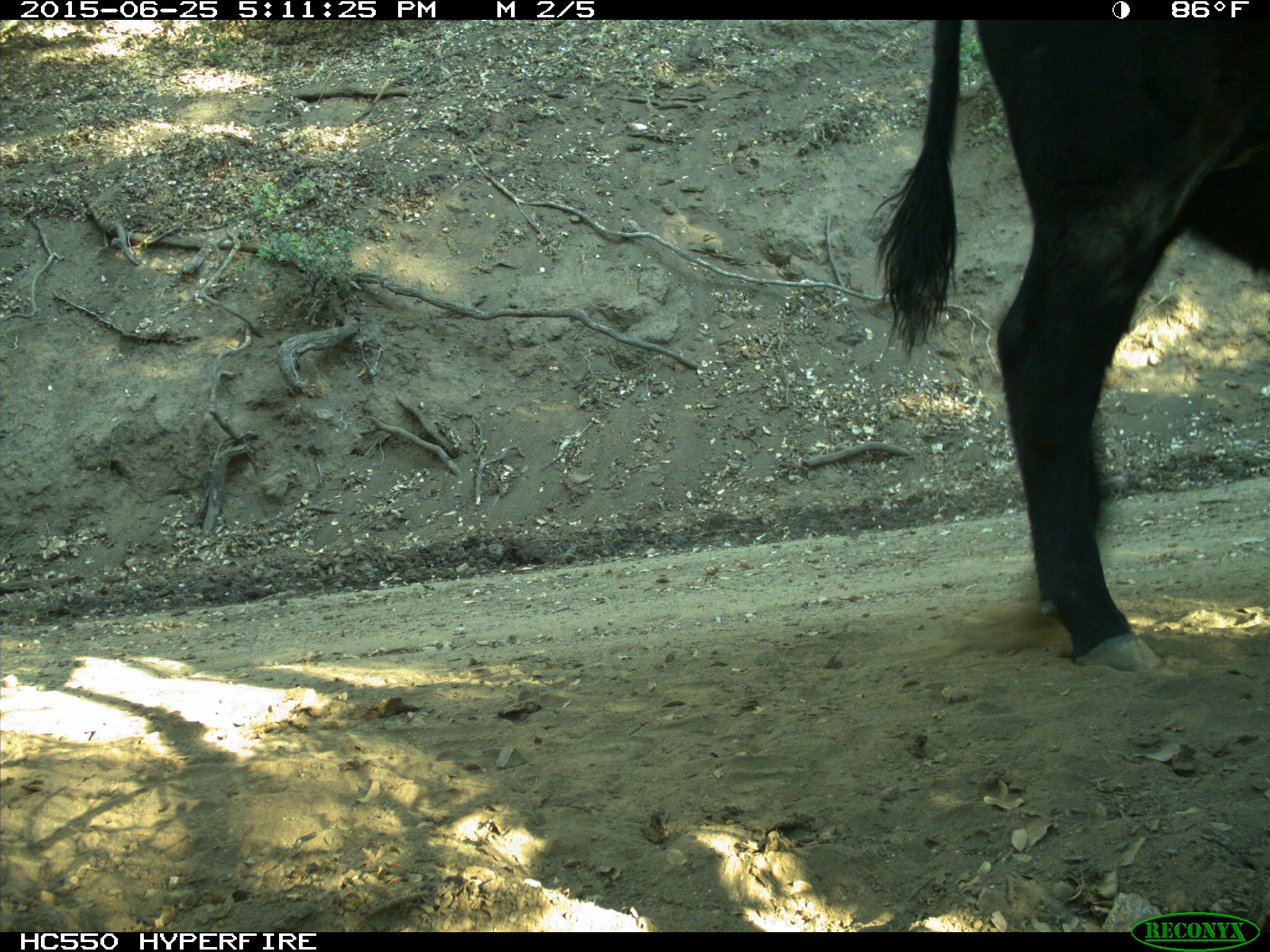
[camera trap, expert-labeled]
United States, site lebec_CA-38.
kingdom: Animalia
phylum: Chordata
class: Mammalia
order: Artiodactyla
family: Bovidae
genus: Bos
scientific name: Bos taurus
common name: domestic cow